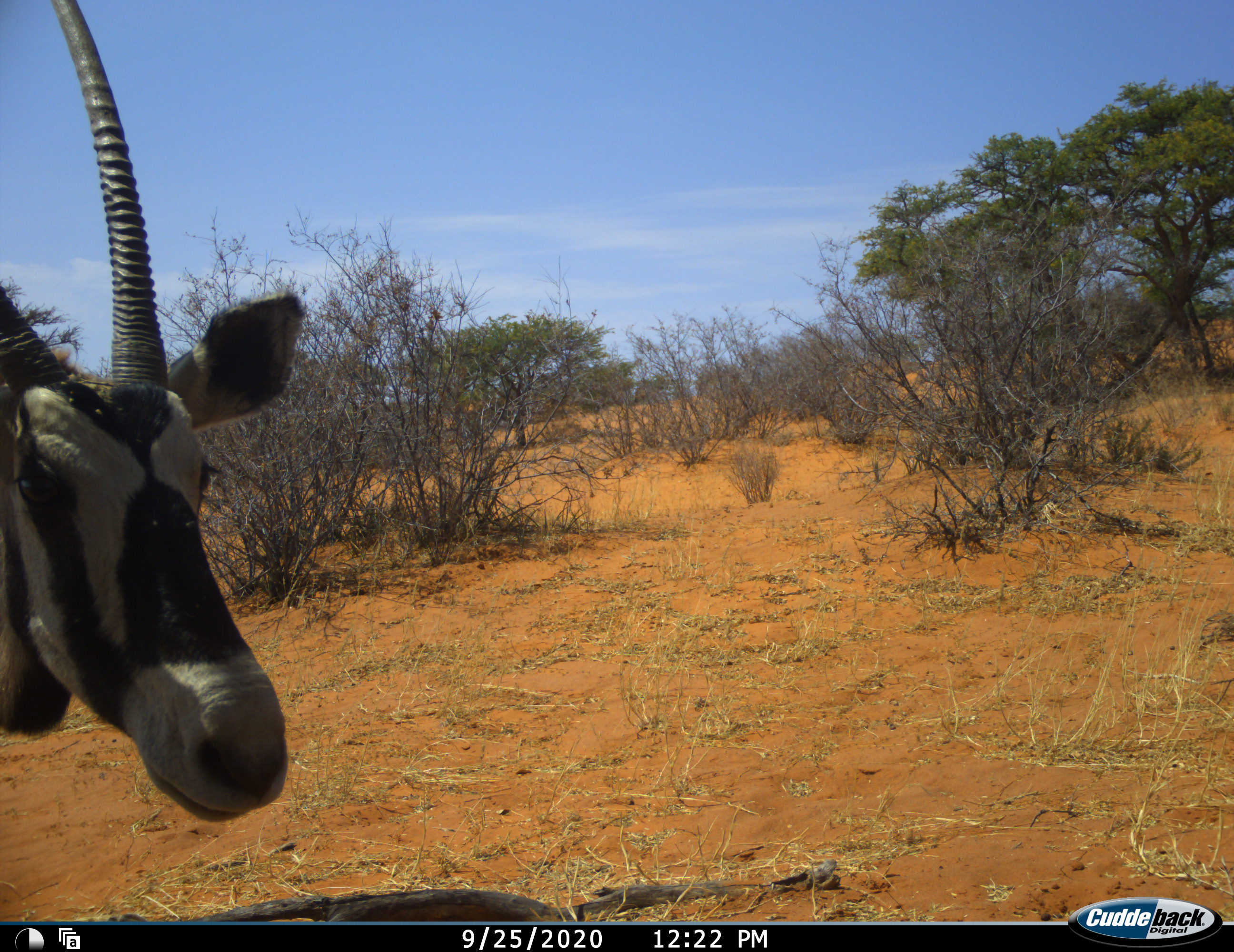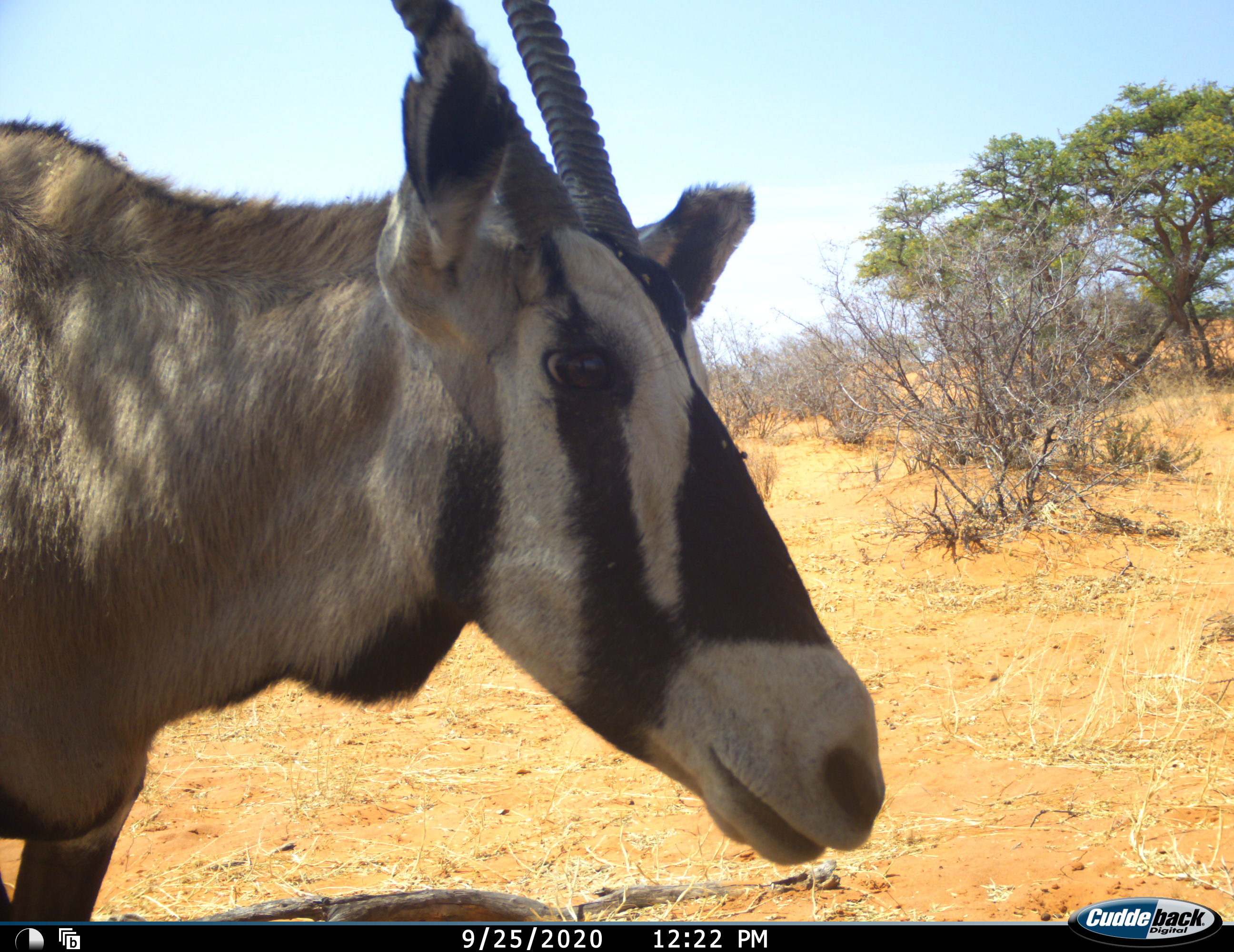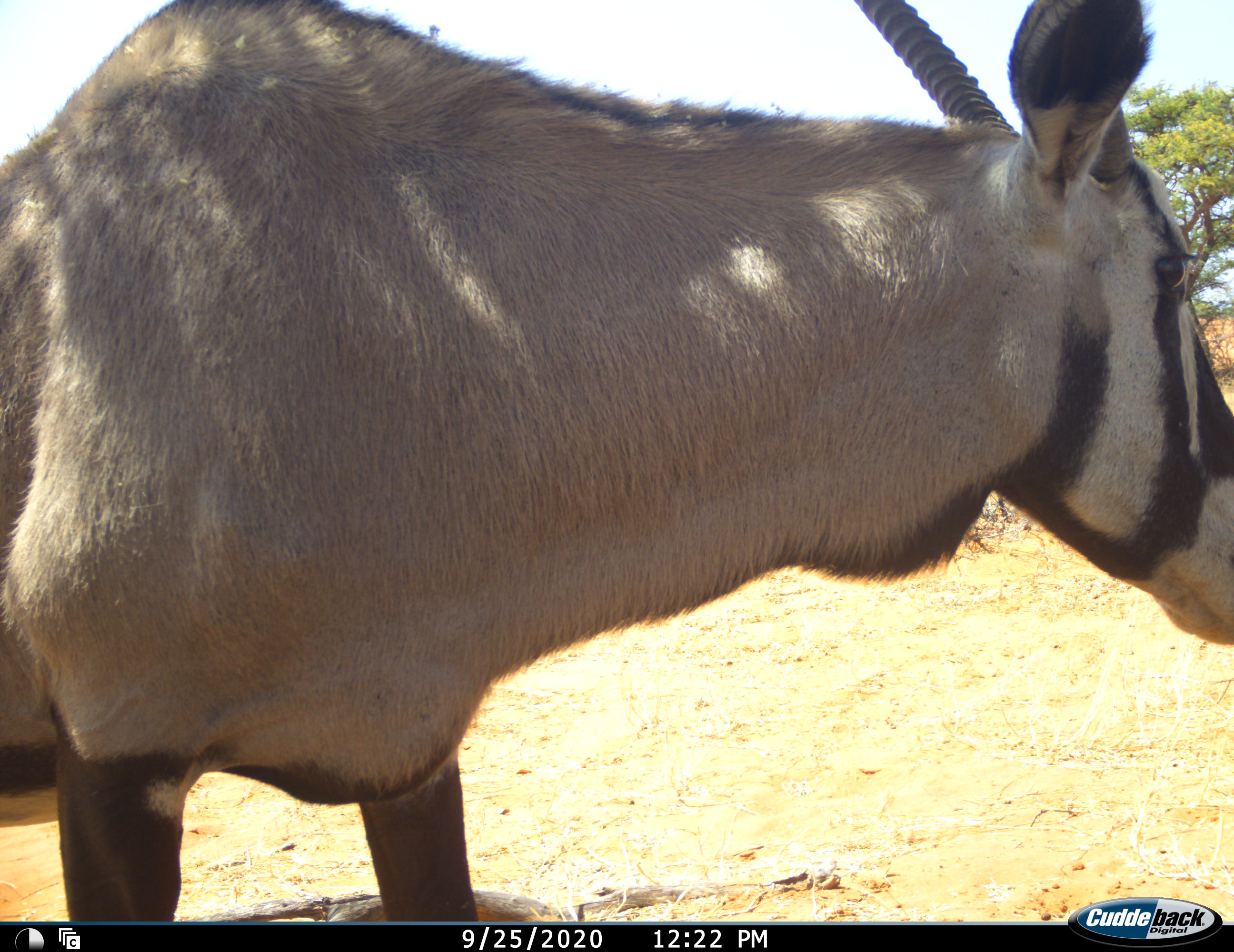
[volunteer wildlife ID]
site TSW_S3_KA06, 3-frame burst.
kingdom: Animalia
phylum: Chordata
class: Mammalia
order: Artiodactyla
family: Bovidae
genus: Oryx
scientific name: Oryx gazella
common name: gemsbok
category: oryx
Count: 1.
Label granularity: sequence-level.